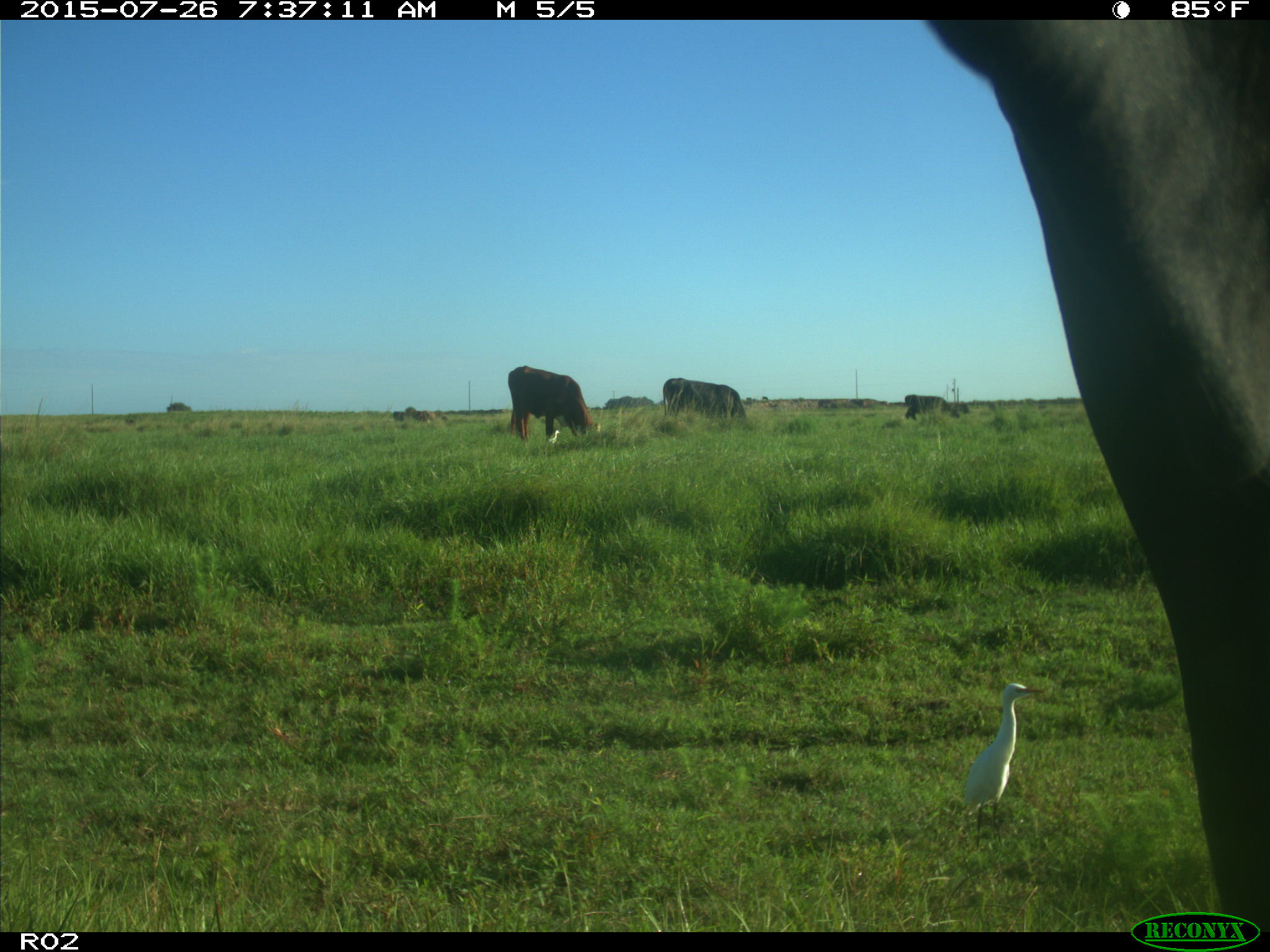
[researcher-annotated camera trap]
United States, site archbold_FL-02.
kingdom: Animalia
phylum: Chordata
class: Mammalia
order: Artiodactyla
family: Bovidae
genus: Bos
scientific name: Bos taurus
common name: domestic cow